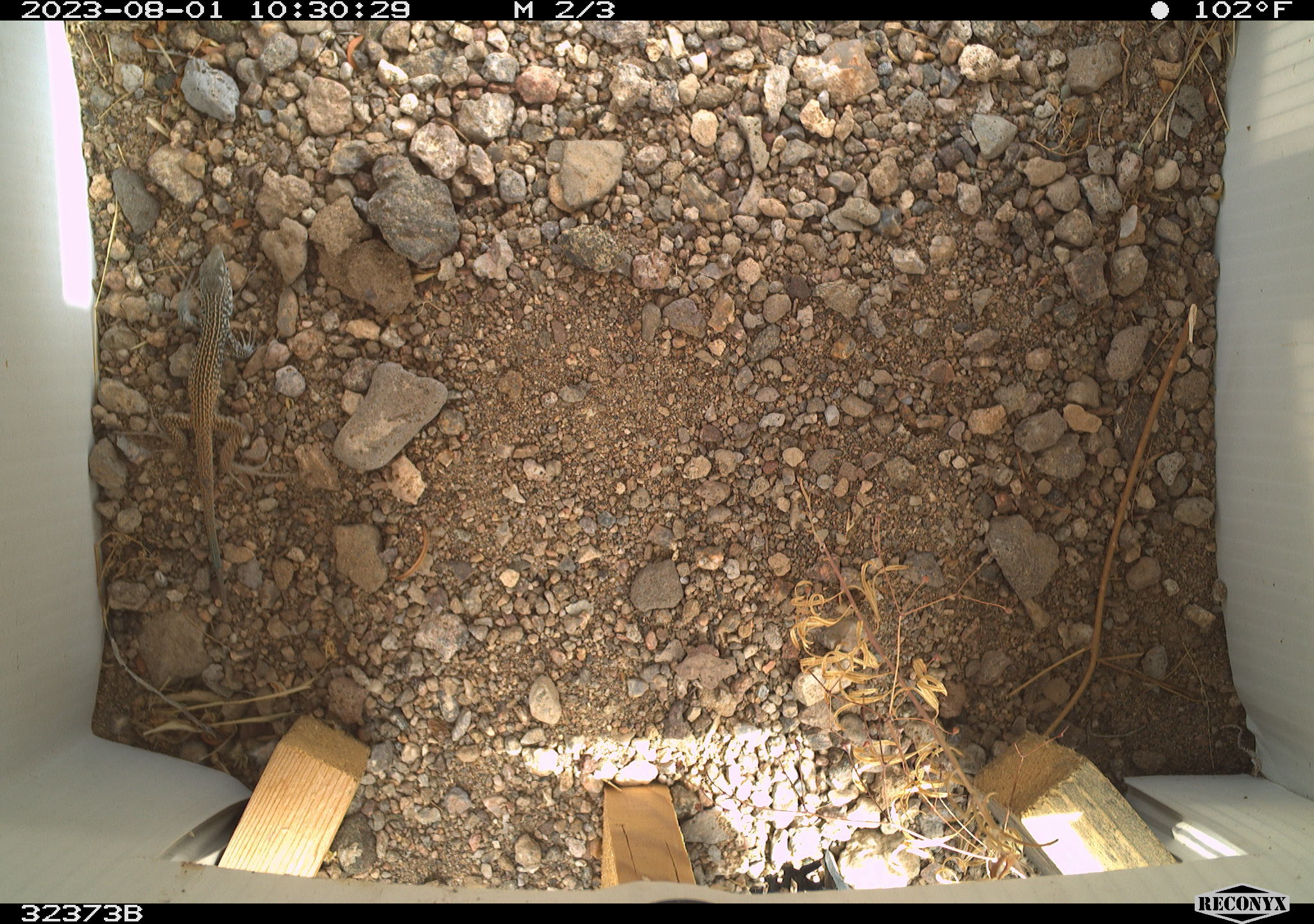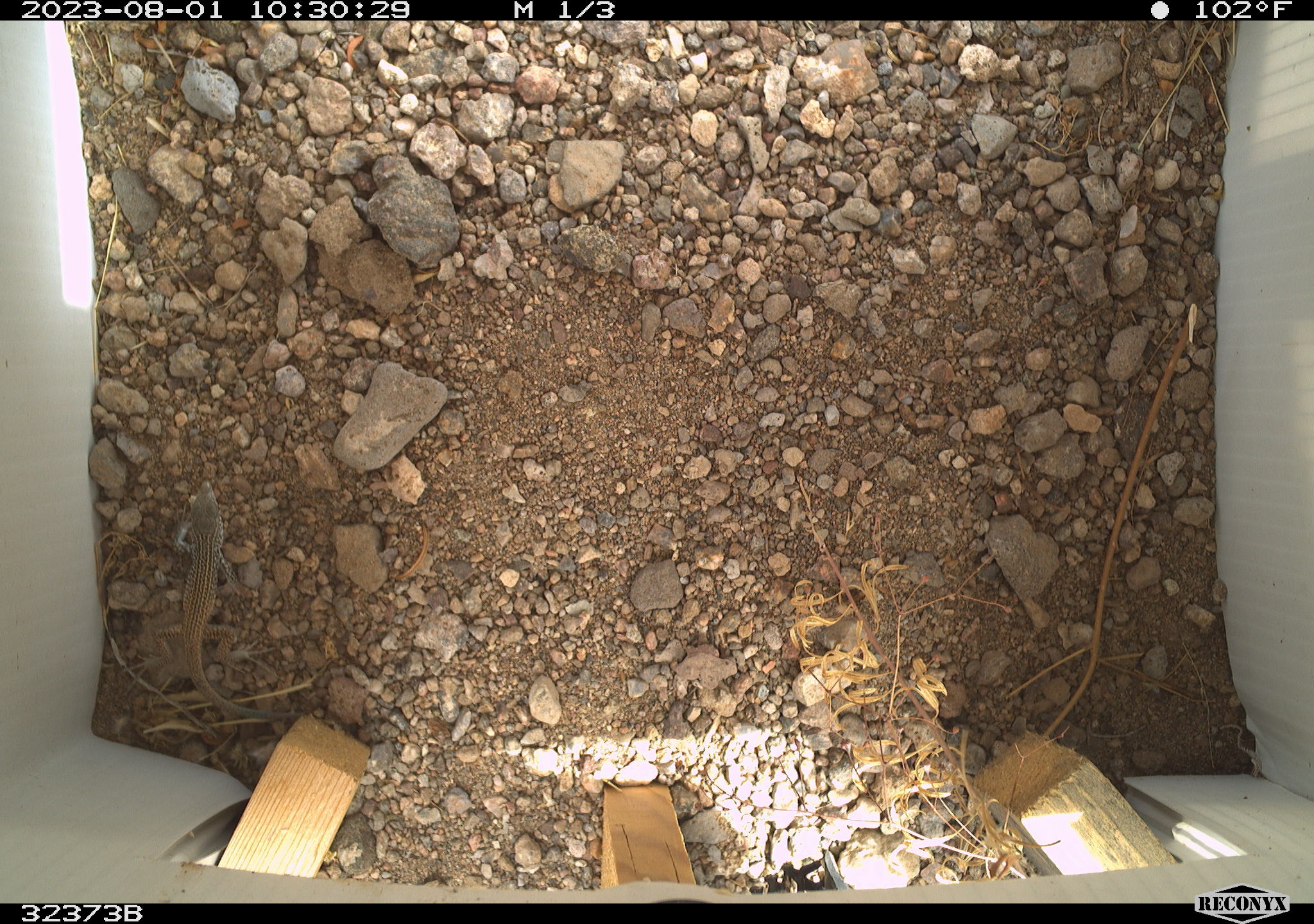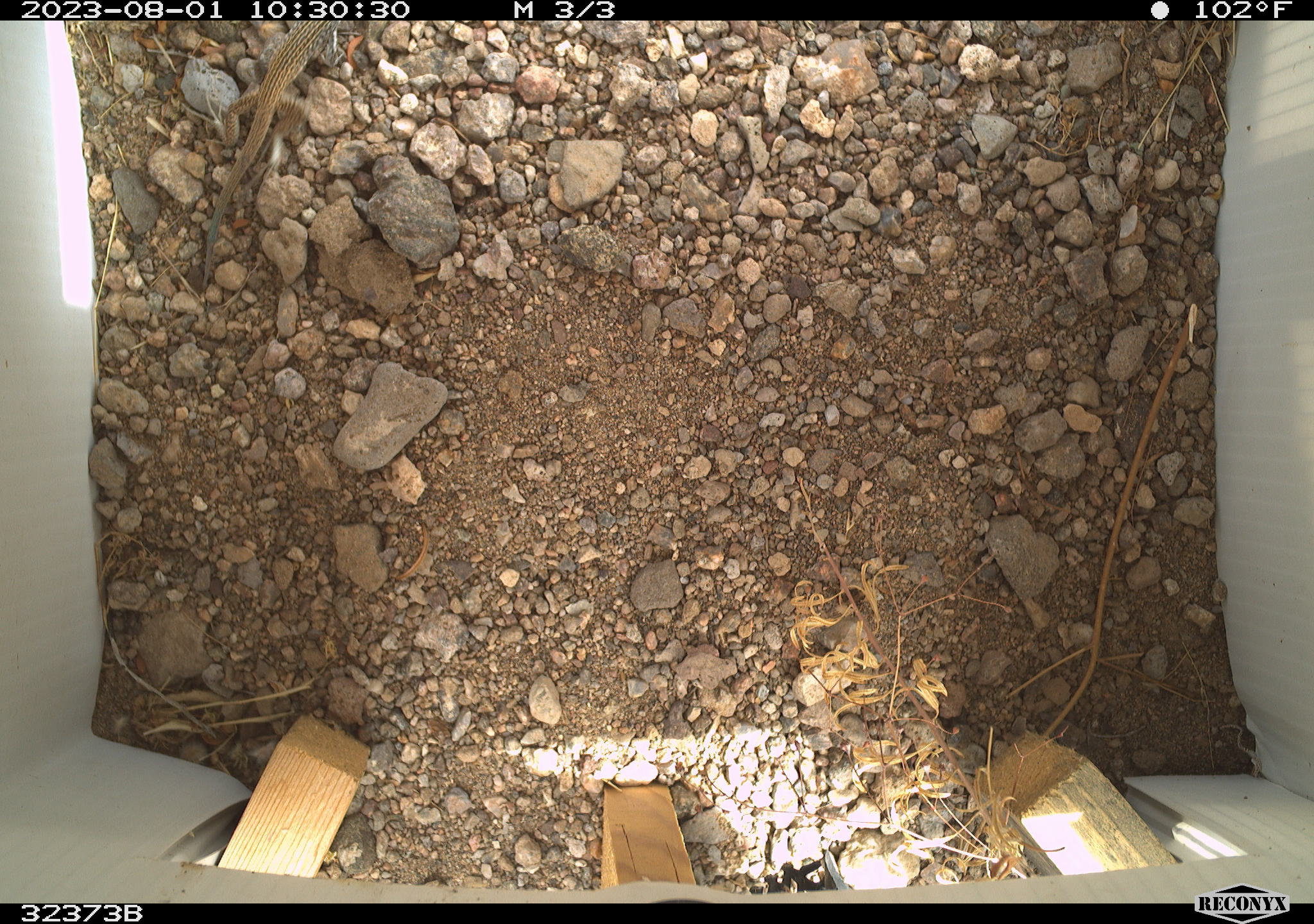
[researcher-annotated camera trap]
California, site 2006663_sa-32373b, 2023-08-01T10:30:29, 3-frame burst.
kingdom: Animalia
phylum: Chordata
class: Reptilia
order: Squamata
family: Teiidae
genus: Aspidoscelis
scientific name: Aspidoscelis tigris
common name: western whiptail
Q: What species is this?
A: Western whiptail (Aspidoscelis tigris).